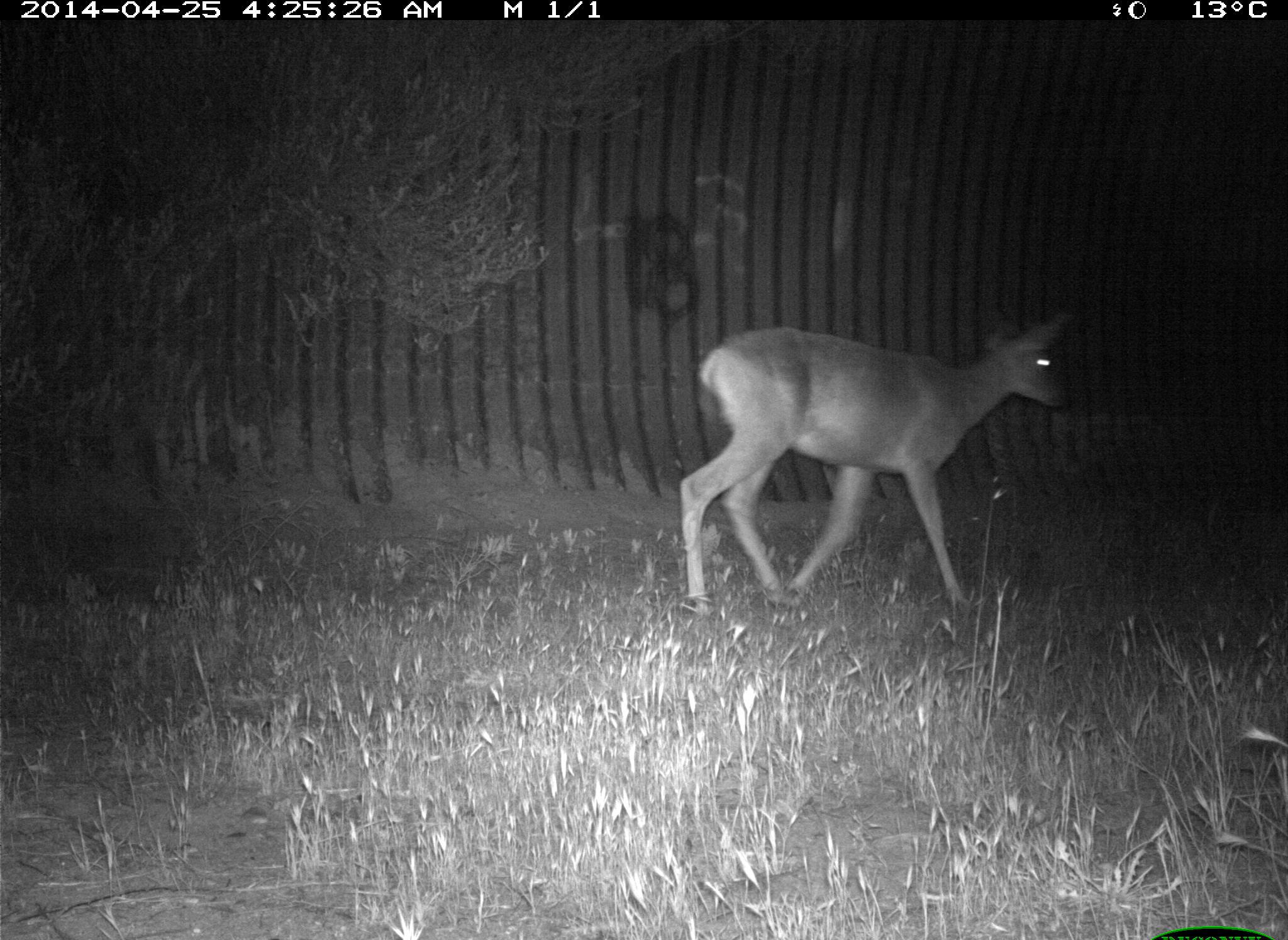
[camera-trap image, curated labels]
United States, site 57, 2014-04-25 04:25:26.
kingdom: Animalia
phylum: Chordata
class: Mammalia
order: Artiodactyla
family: Cervidae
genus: Odocoileus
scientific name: Odocoileus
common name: deer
Deer (Odocoileus).